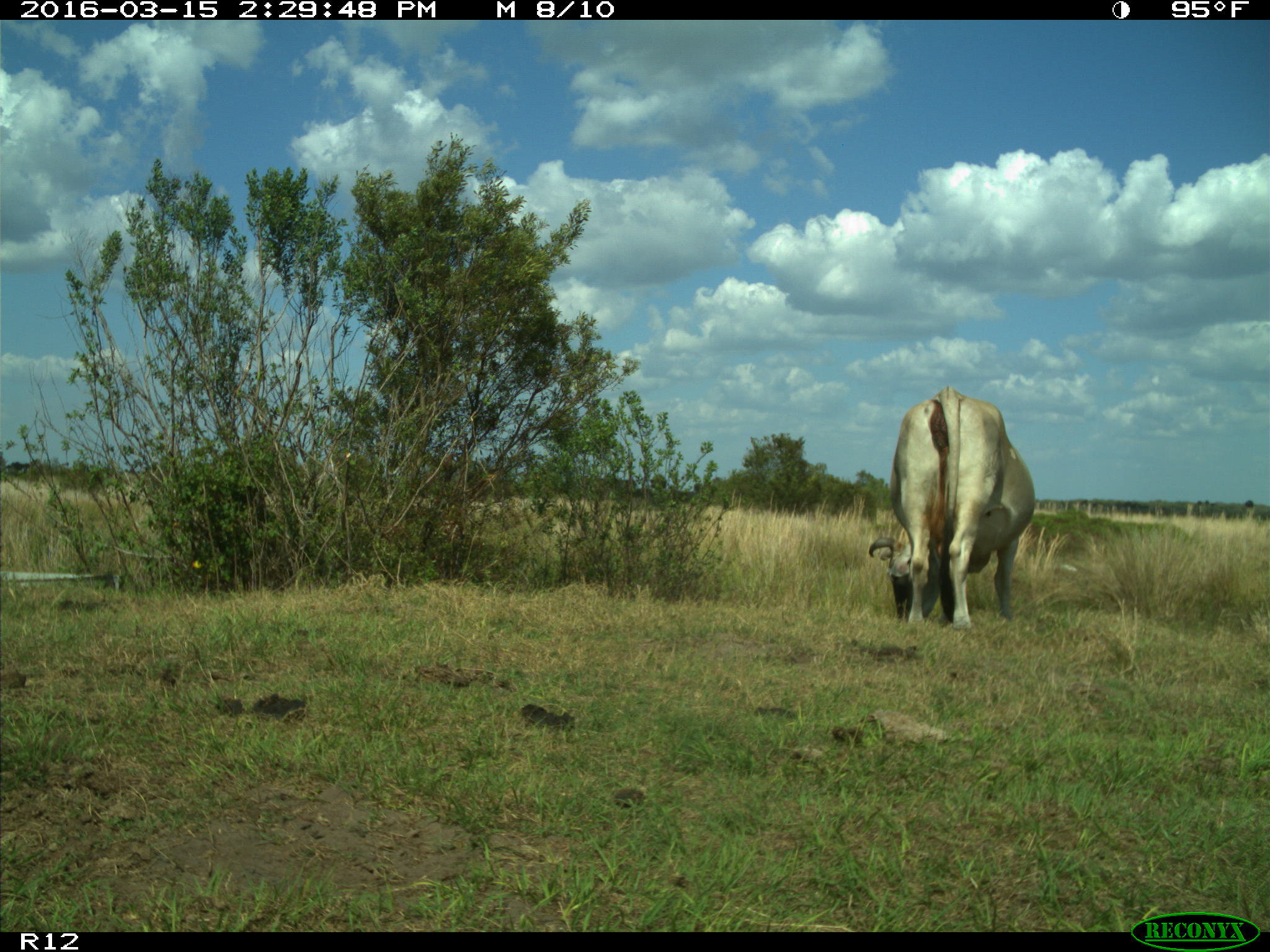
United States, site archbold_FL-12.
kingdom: Animalia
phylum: Chordata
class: Mammalia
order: Artiodactyla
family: Bovidae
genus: Bos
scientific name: Bos taurus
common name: domestic cow